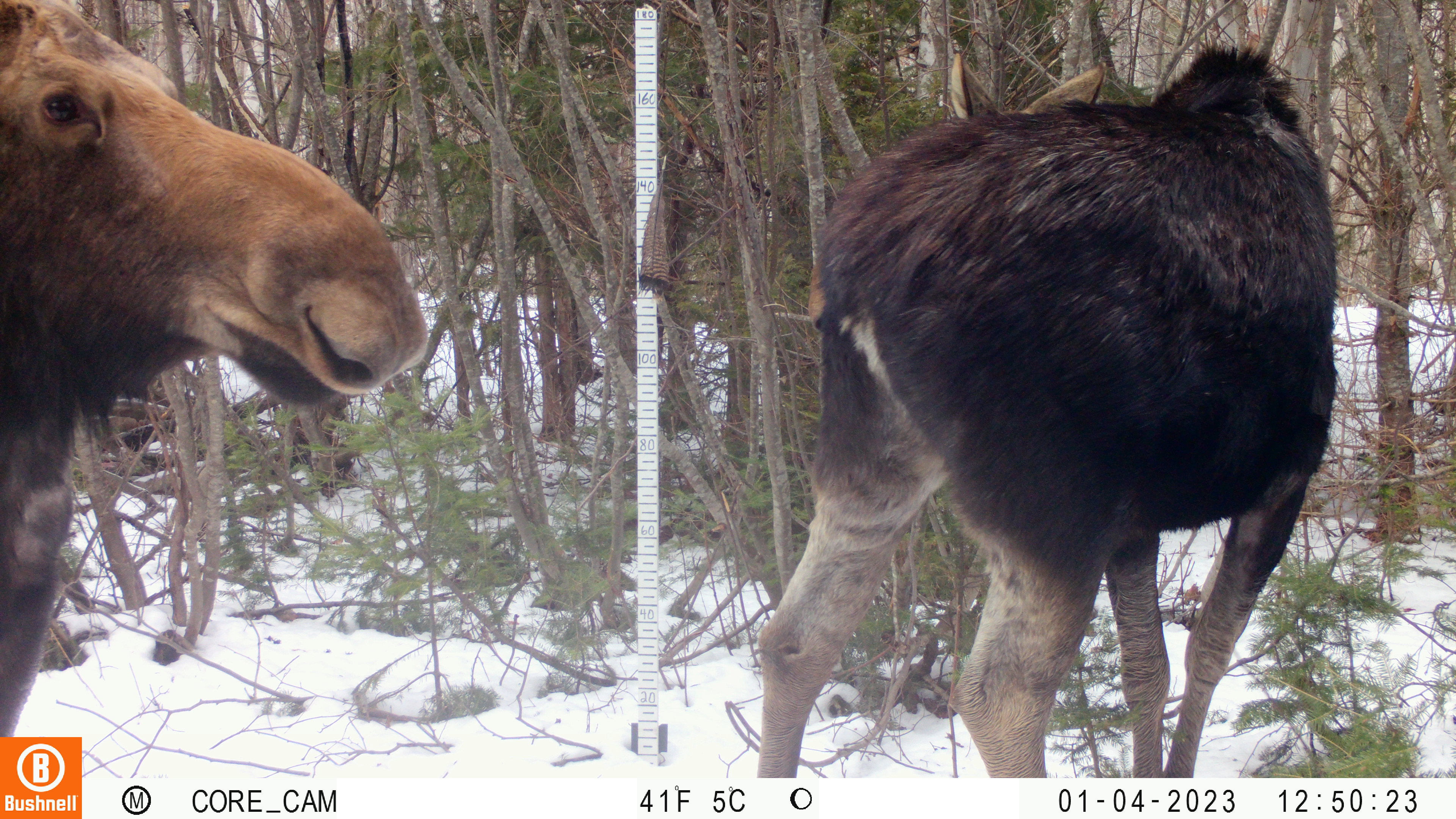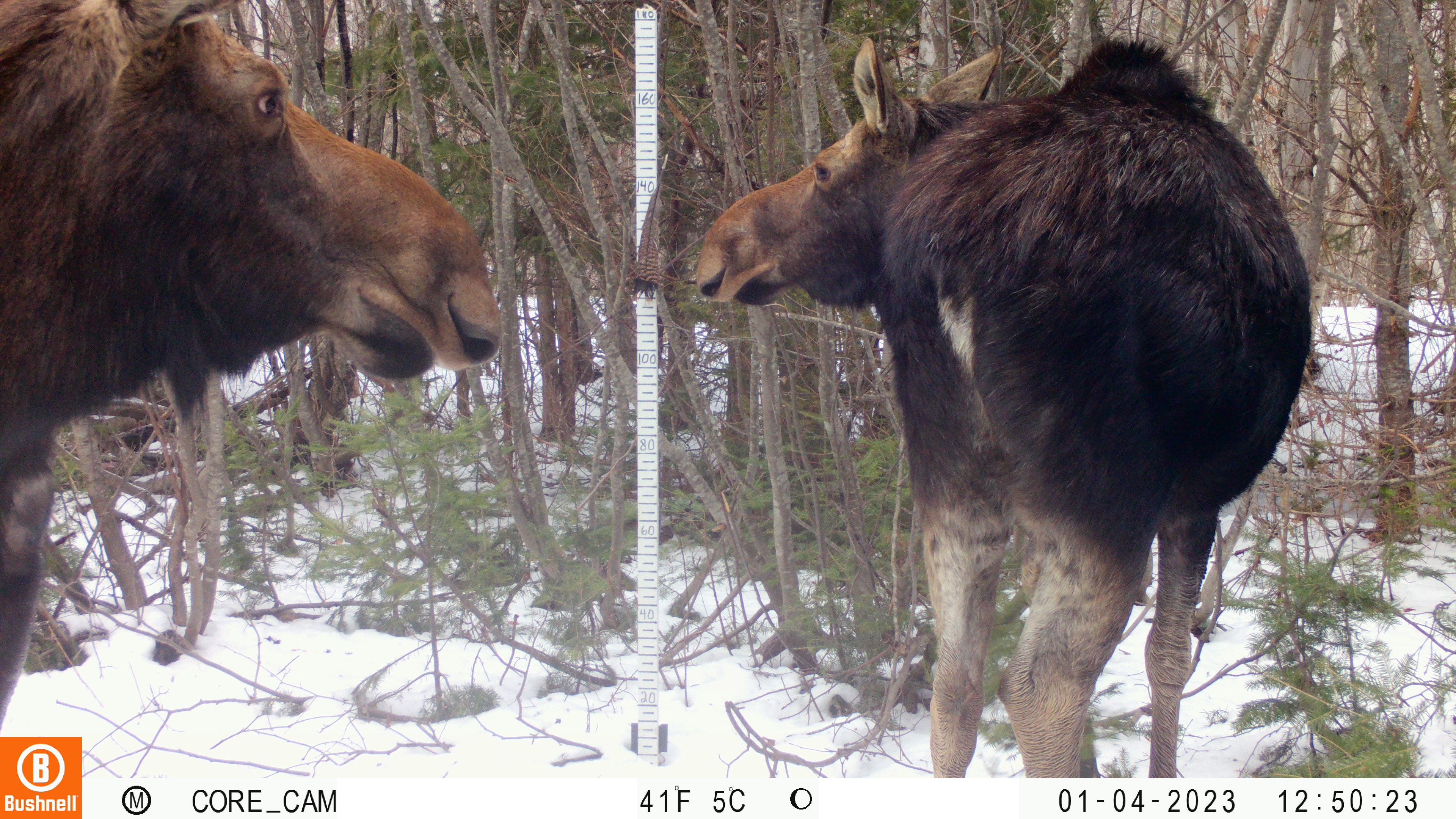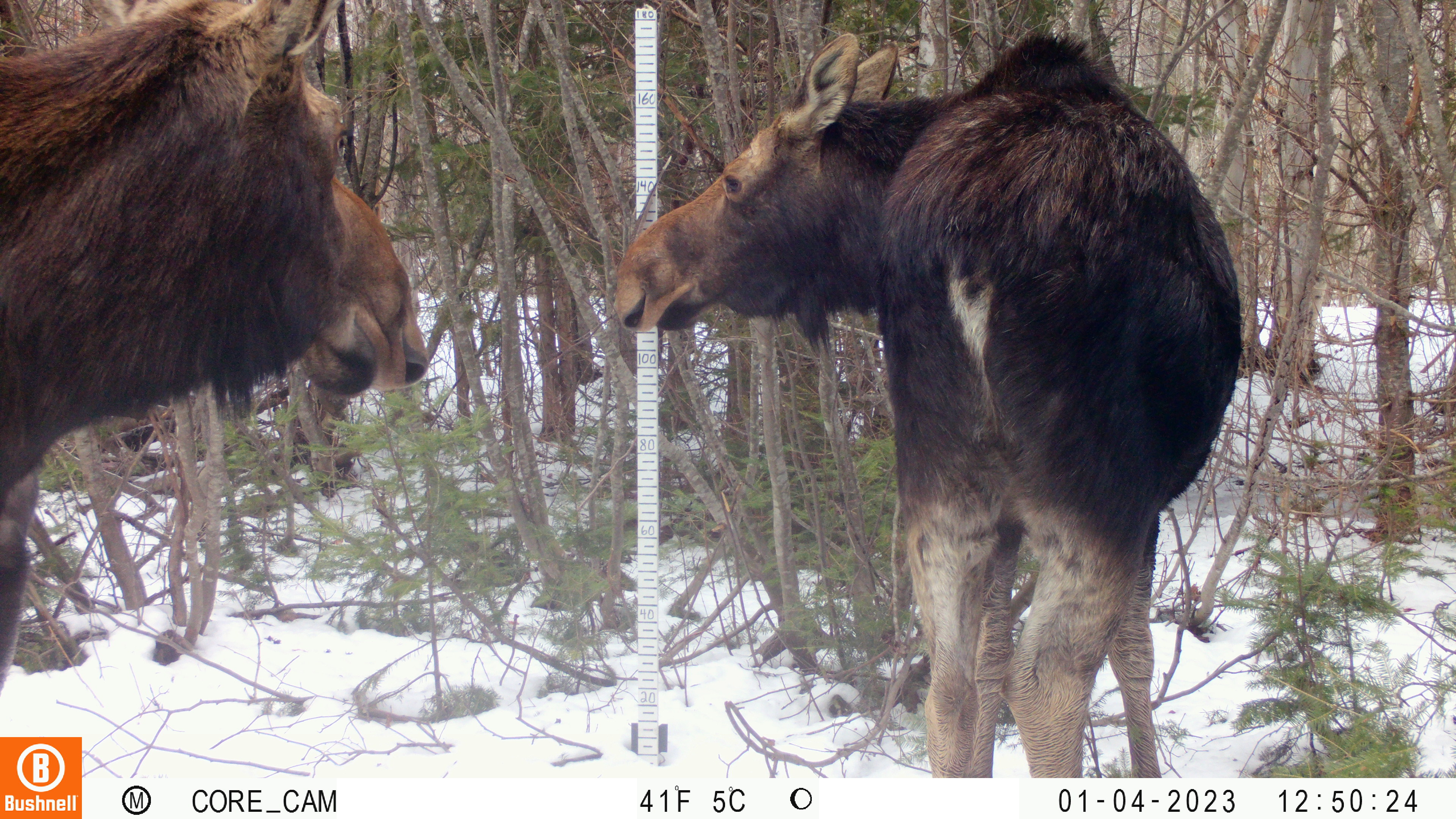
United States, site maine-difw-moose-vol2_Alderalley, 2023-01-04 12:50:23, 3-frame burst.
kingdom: Animalia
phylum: Chordata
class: Mammalia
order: Artiodactyla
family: Cervidae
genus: Alces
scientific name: Alces alces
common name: moose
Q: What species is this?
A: Moose (Alces alces).